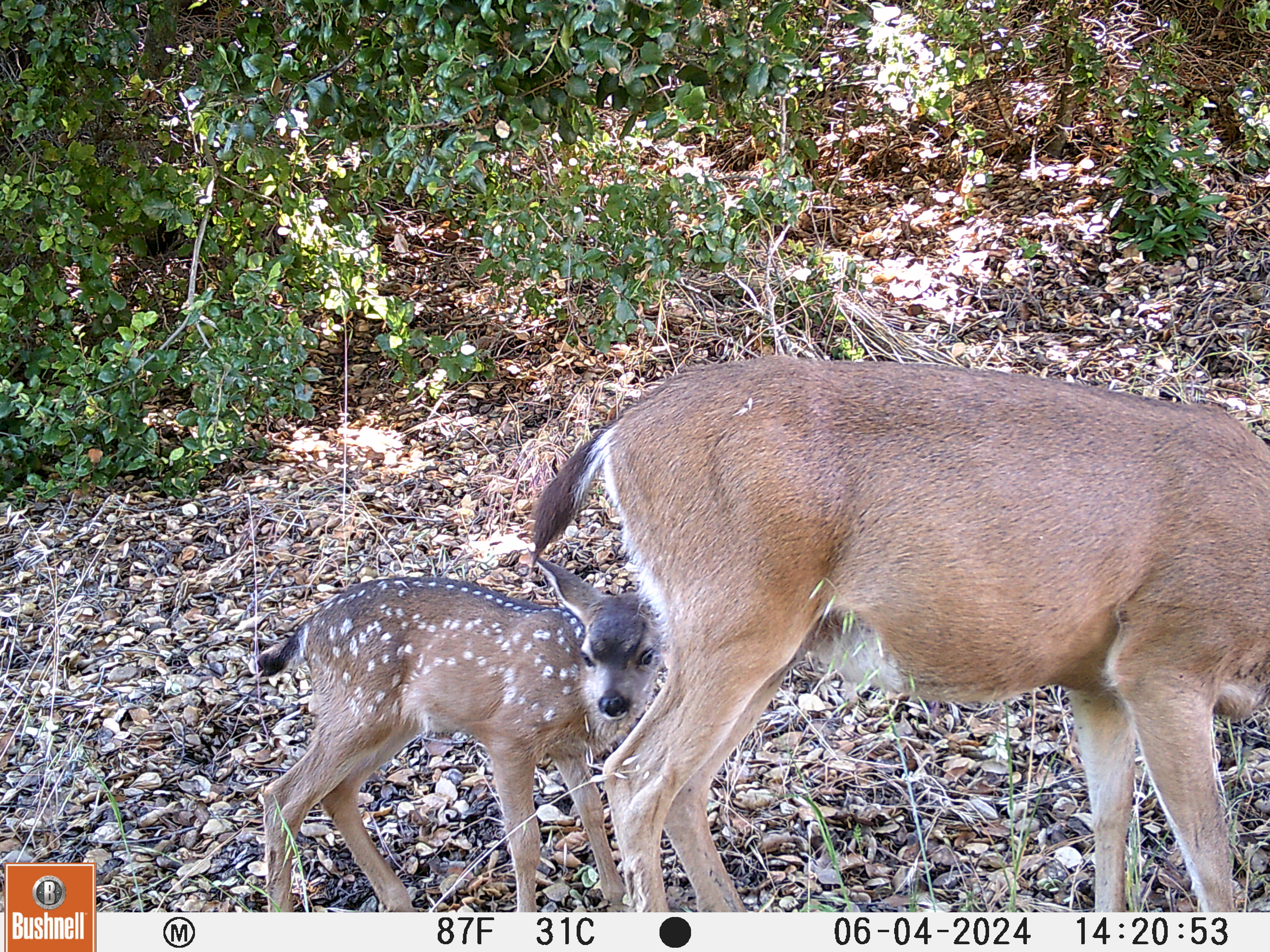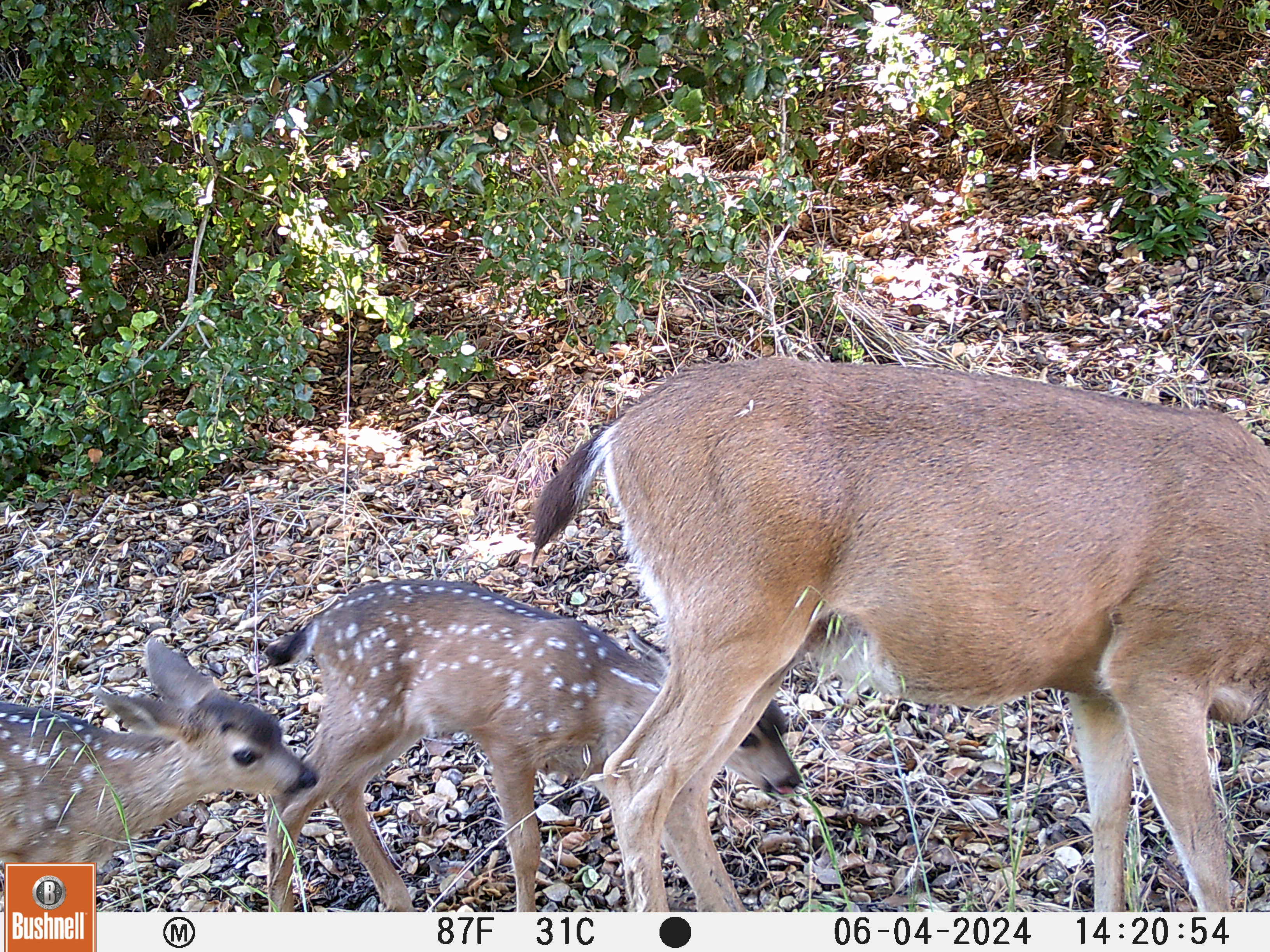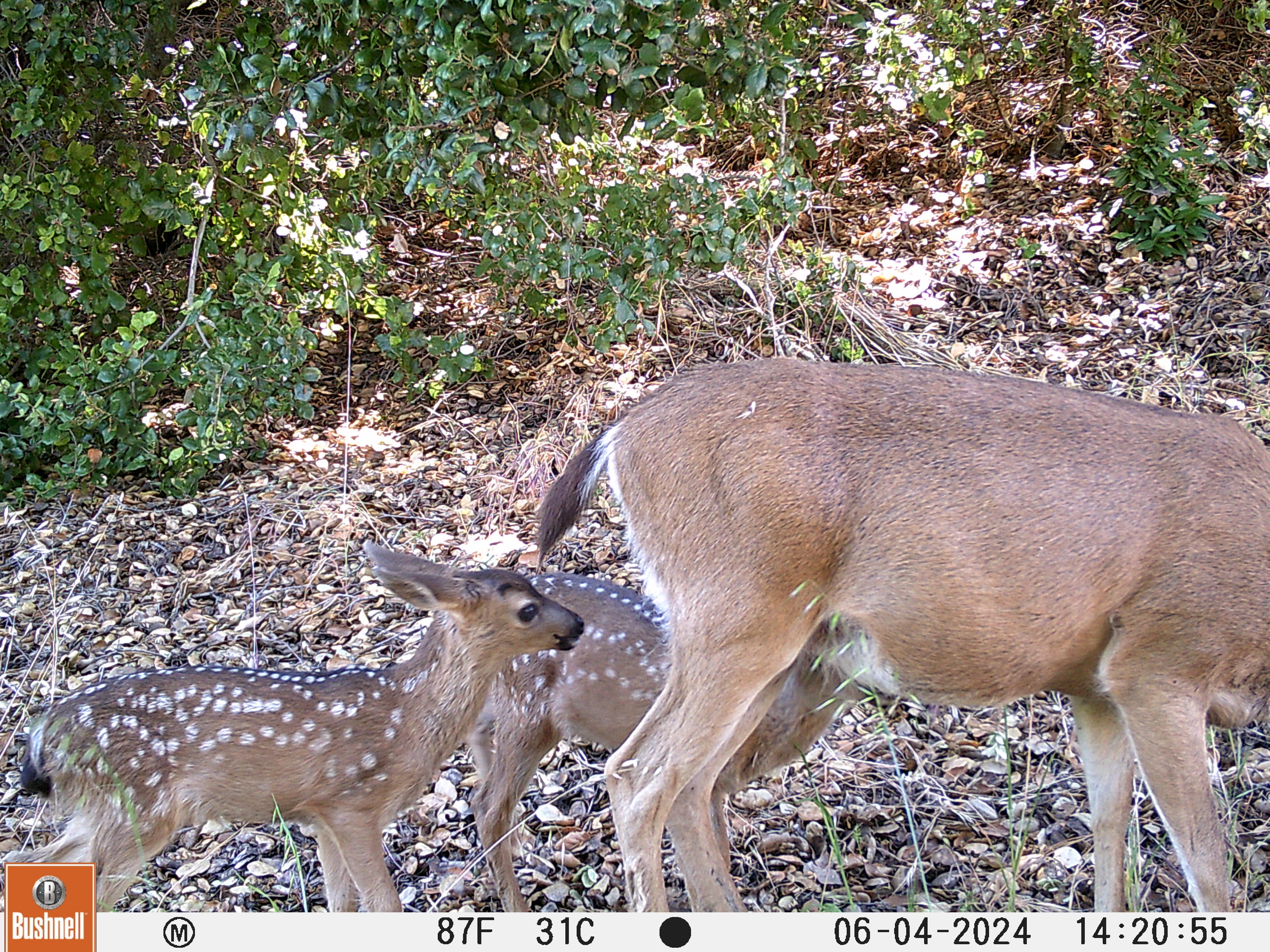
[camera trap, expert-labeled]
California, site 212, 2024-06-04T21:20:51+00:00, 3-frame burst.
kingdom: Animalia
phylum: Chordata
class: Mammalia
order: Artiodactyla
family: Cervidae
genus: Odocoileus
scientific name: Odocoileus hemionus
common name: mule deer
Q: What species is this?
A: Mule deer (Odocoileus hemionus).